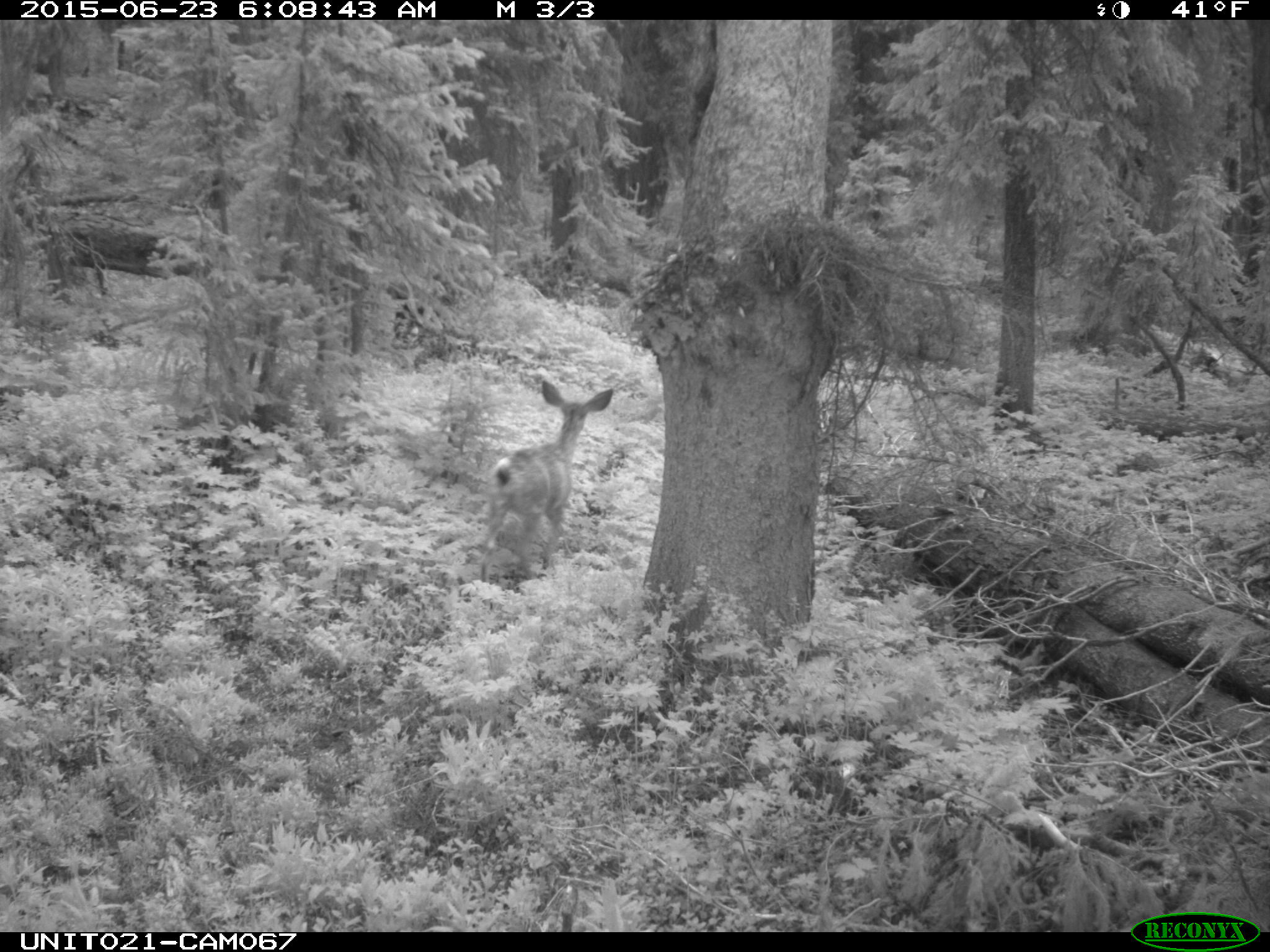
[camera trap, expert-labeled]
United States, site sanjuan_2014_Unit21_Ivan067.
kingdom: Animalia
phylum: Chordata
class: Mammalia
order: Artiodactyla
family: Cervidae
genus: Odocoileus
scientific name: Odocoileus hemionus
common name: mule deer